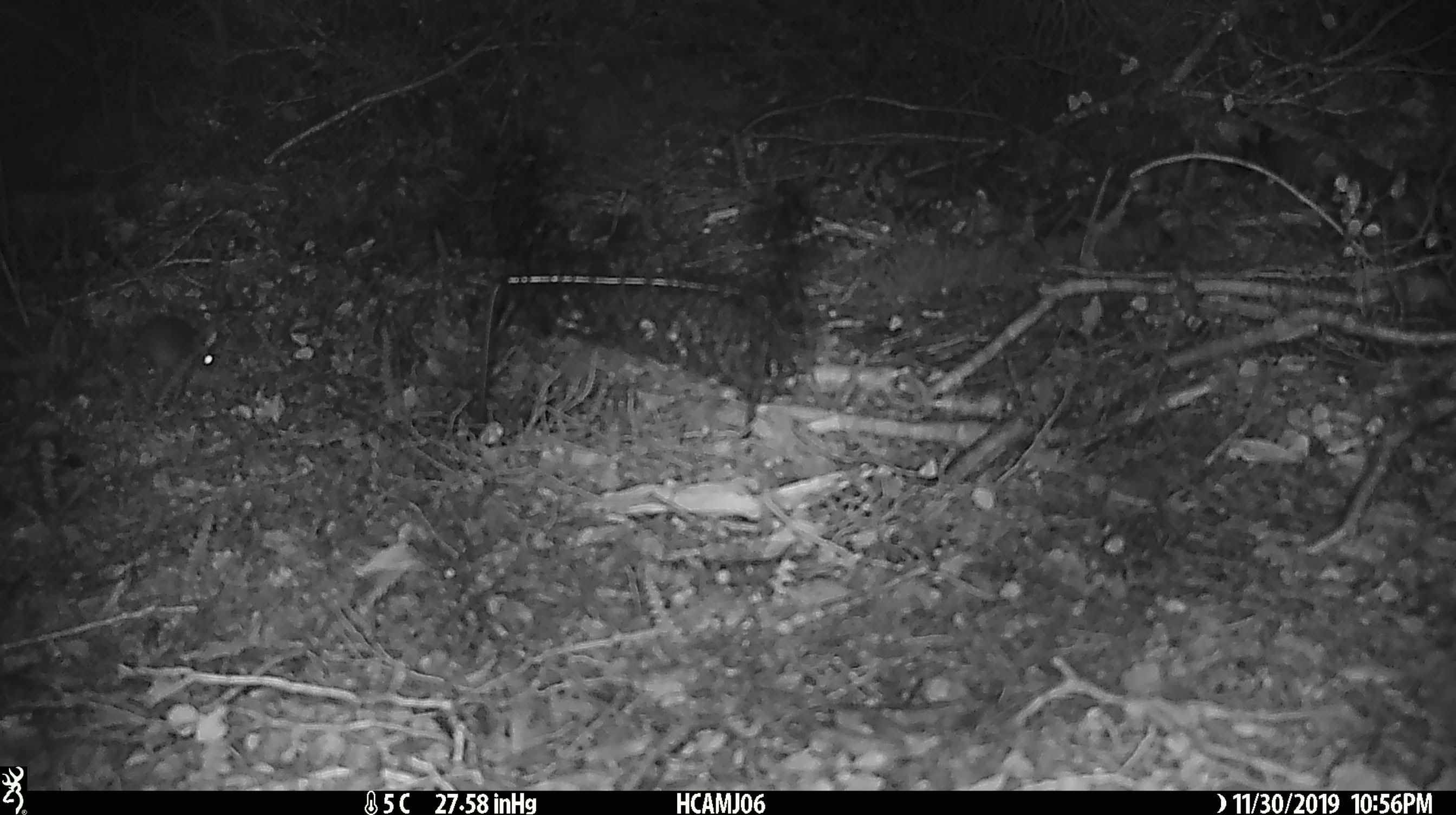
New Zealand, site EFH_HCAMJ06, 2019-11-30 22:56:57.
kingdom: Animalia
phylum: Chordata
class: Mammalia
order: Rodentia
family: Muridae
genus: Mus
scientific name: Mus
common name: mouse